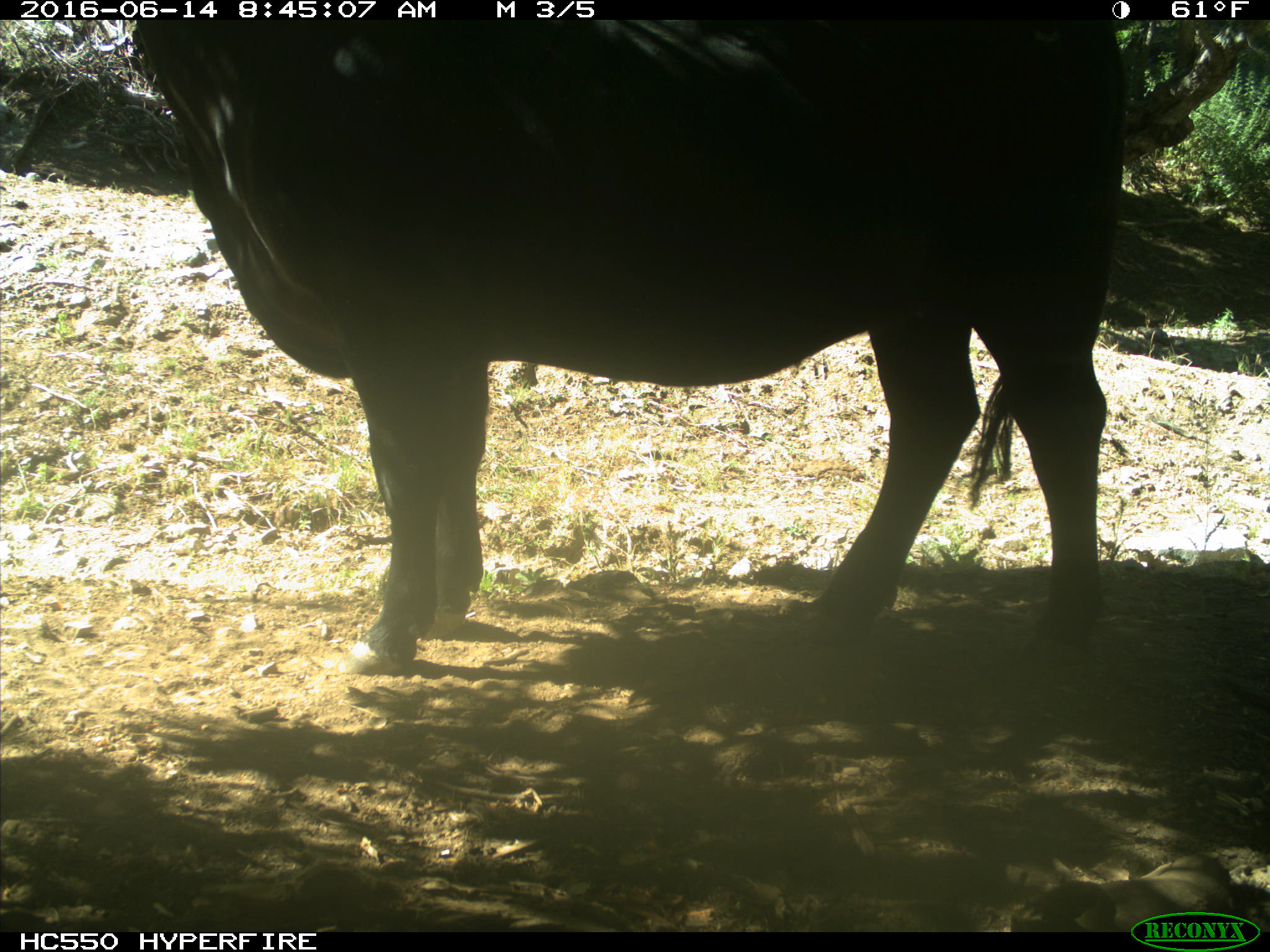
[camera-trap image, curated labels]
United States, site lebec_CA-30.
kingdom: Animalia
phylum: Chordata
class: Mammalia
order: Artiodactyla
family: Bovidae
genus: Bos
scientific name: Bos taurus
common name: domestic cow